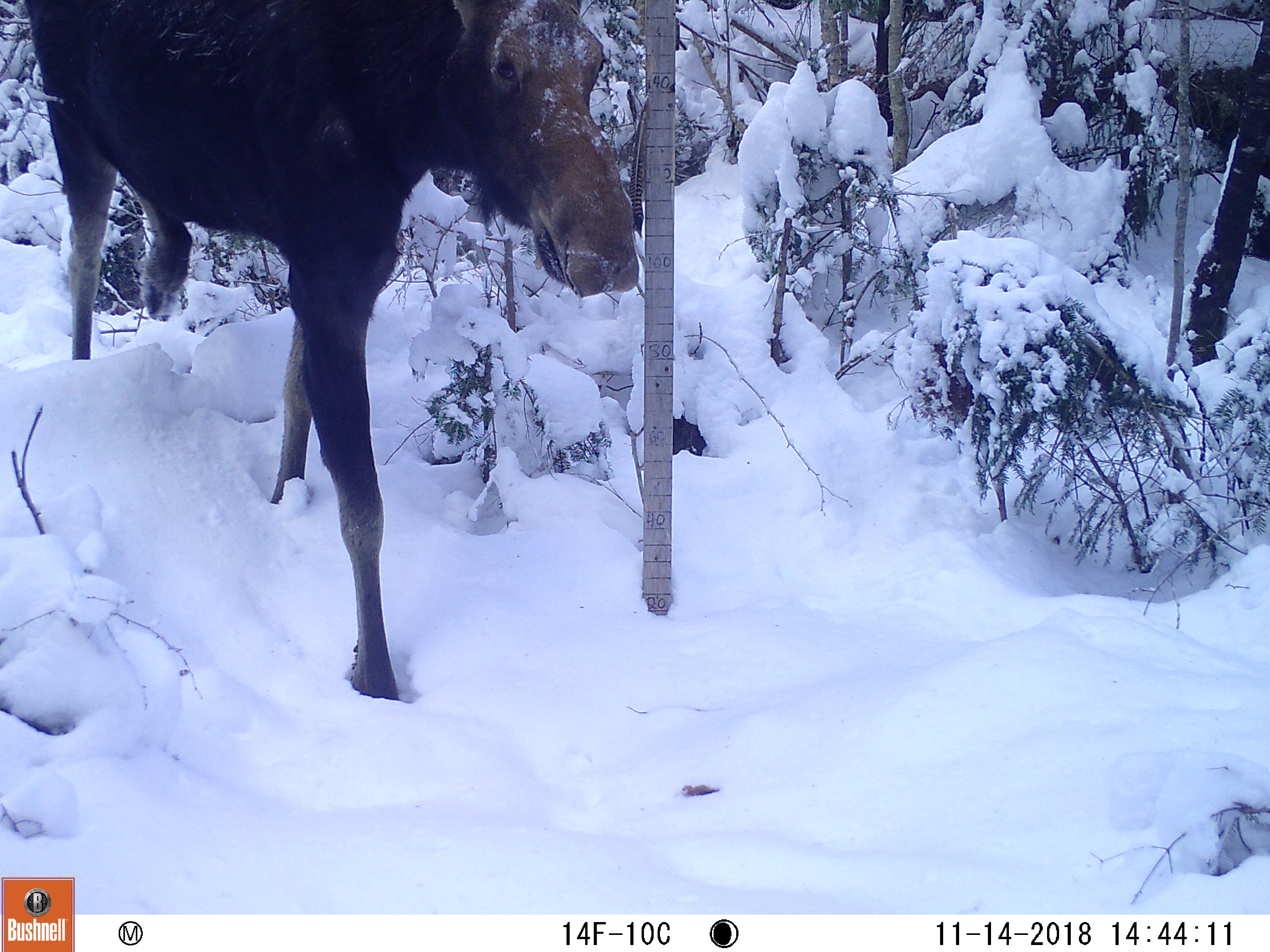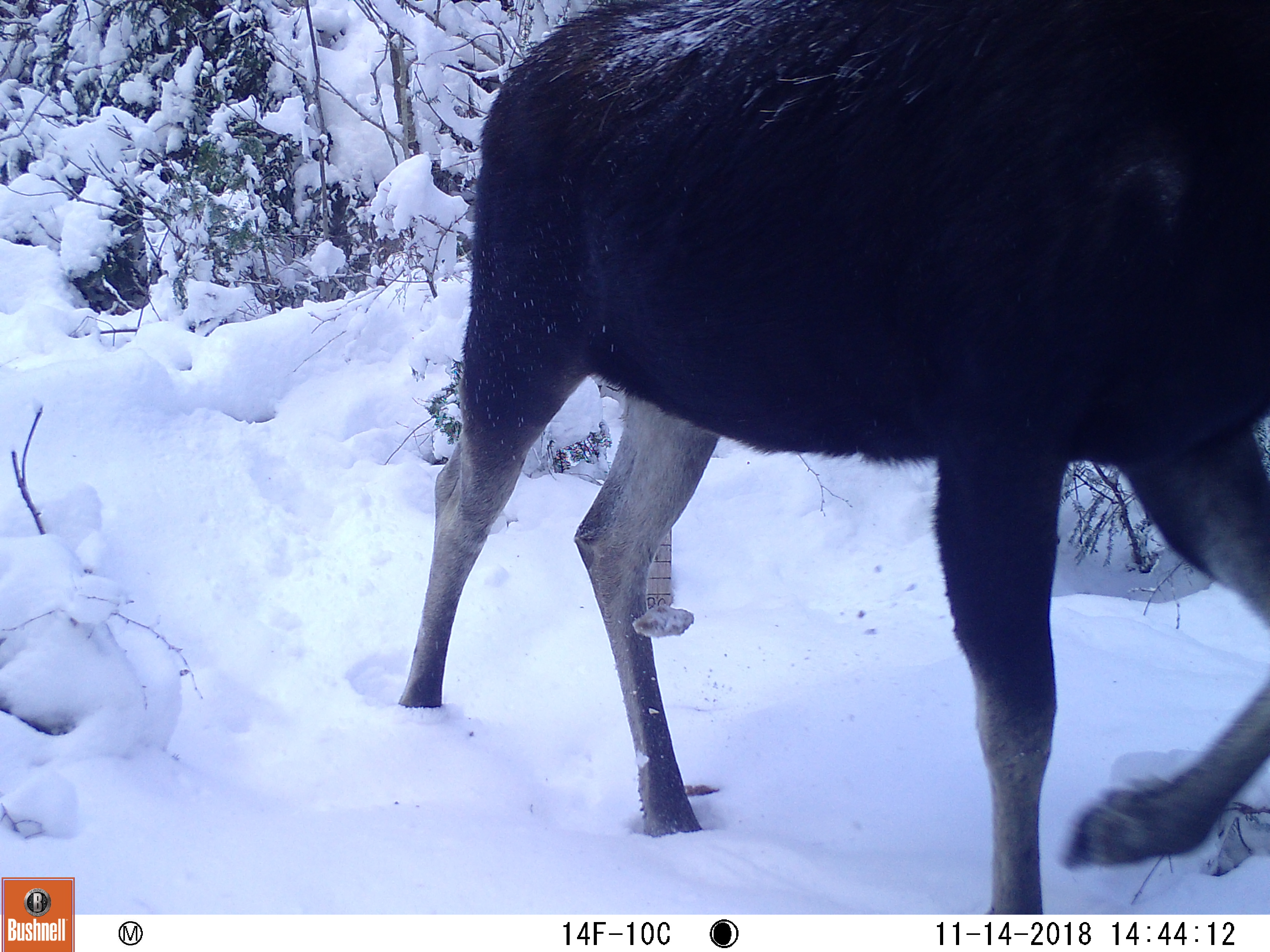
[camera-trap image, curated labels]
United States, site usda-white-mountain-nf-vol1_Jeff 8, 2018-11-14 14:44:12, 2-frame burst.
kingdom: Animalia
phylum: Chordata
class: Mammalia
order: Artiodactyla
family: Cervidae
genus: Alces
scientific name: Alces alces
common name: moose